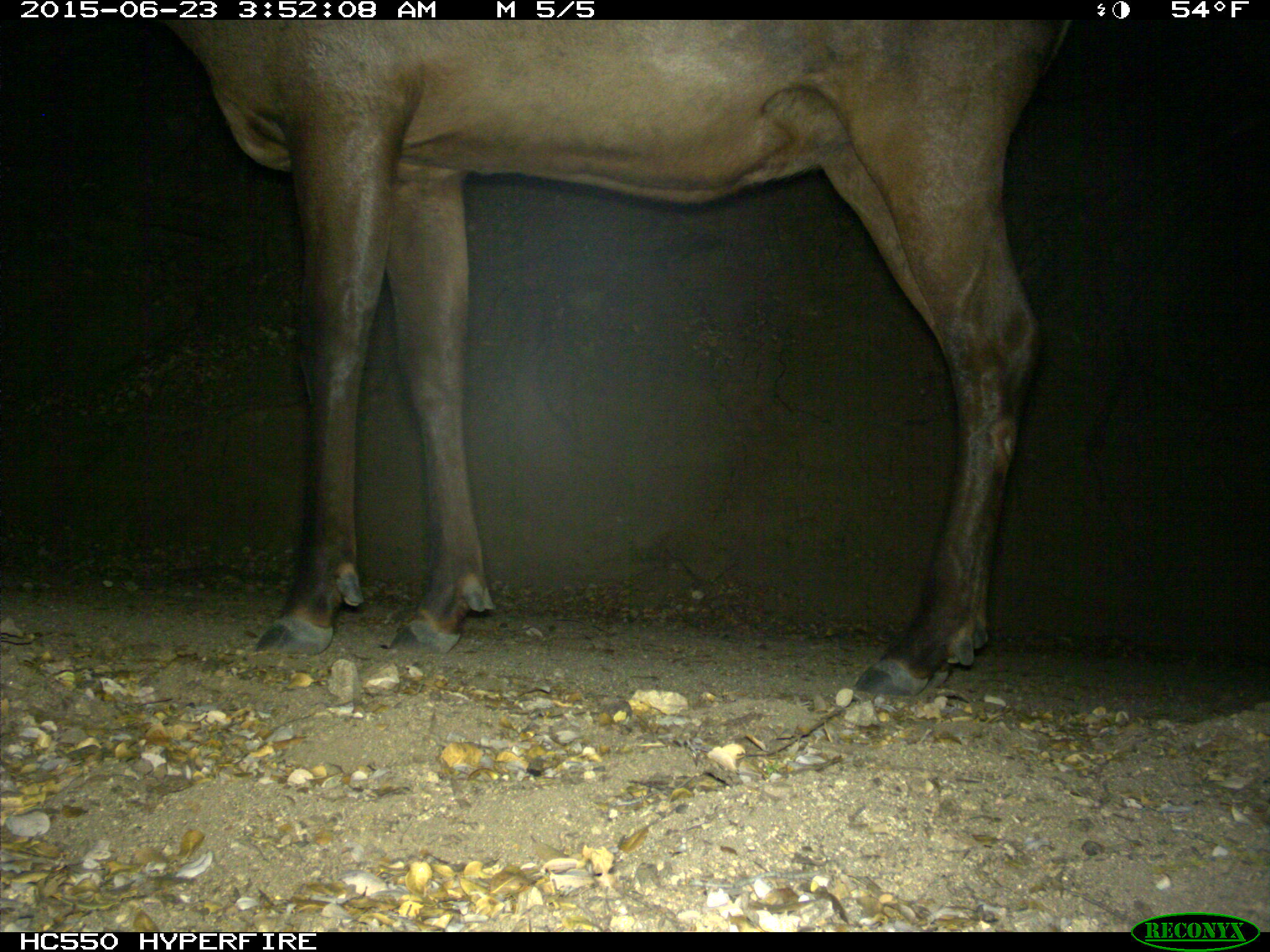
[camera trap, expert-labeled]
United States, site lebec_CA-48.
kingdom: Animalia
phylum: Chordata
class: Mammalia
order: Artiodactyla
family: Cervidae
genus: Cervus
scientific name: Cervus canadensis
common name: elk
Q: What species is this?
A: Cervus canadensis (elk).